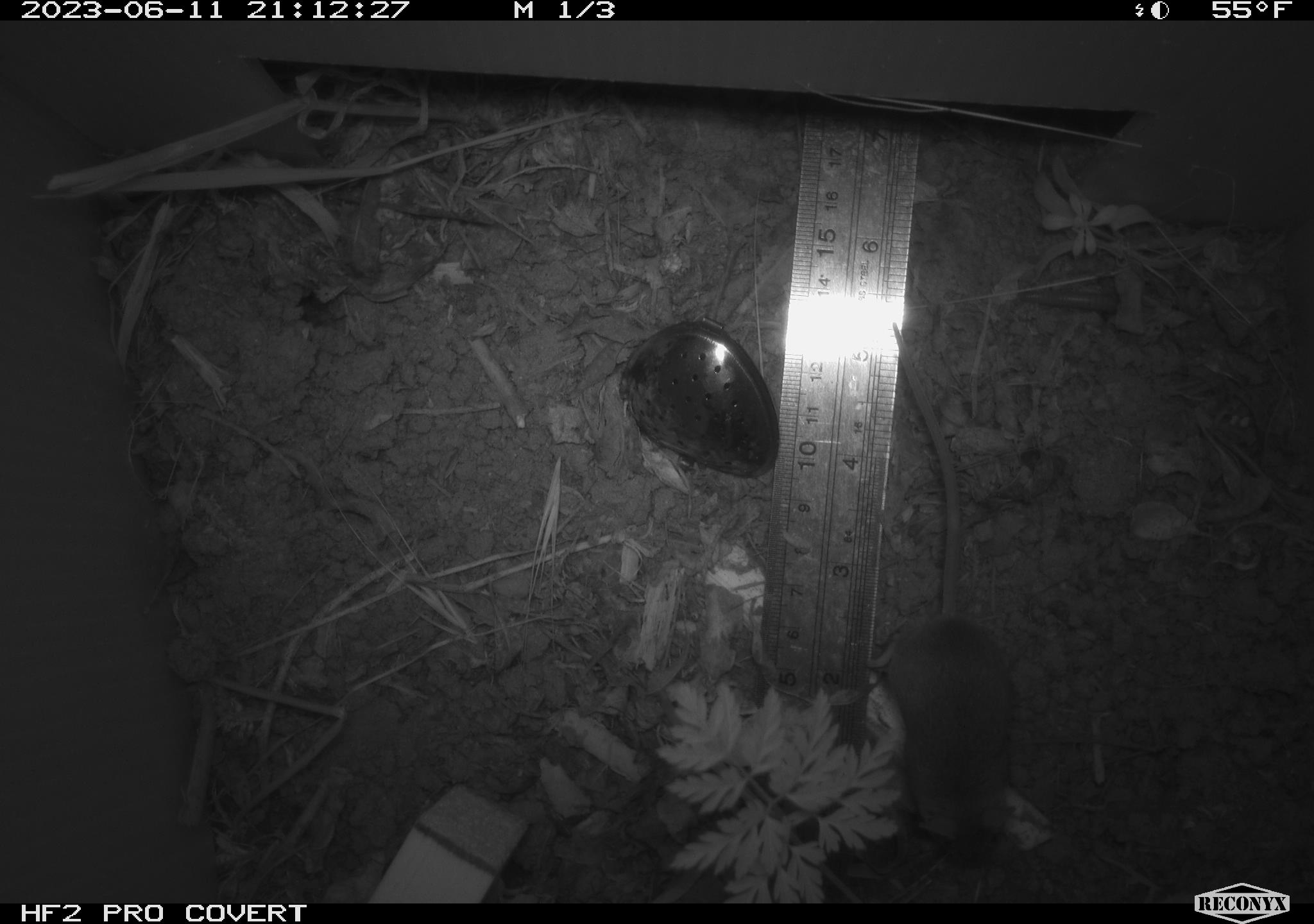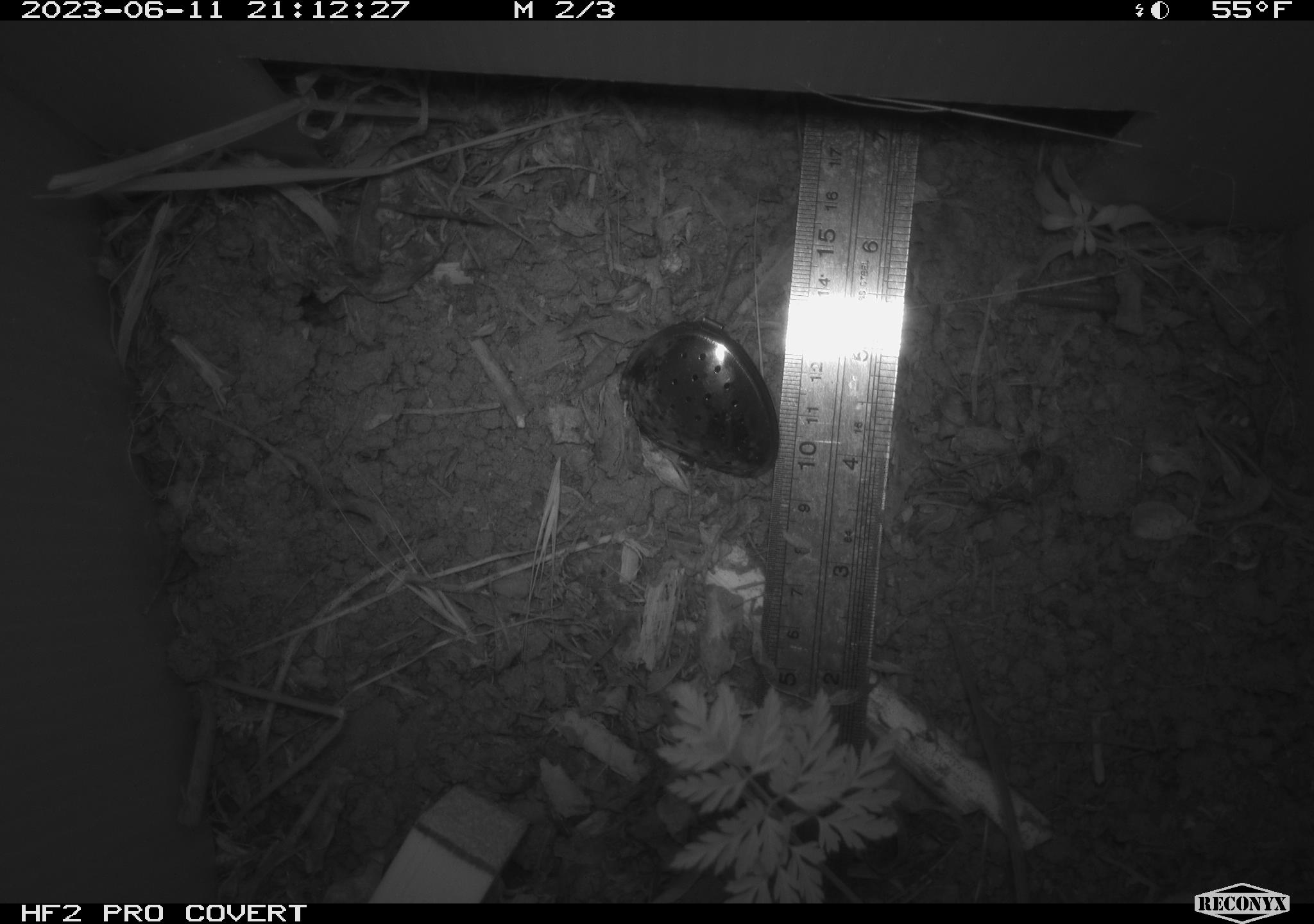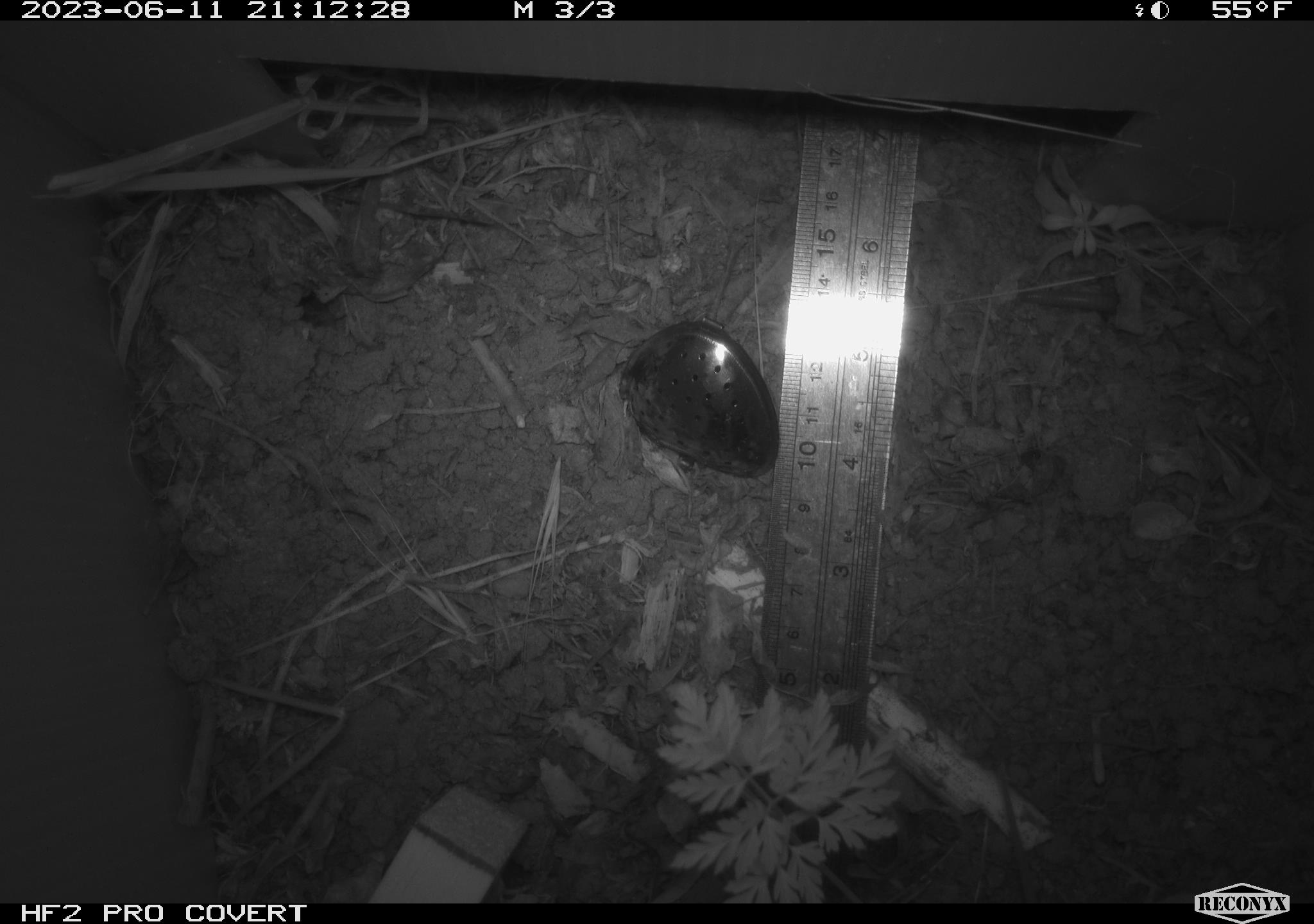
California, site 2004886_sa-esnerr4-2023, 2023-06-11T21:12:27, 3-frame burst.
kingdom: Animalia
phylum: Chordata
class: Mammalia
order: Rodentia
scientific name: Rodentia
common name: mouse species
Mouse species (Rodentia).